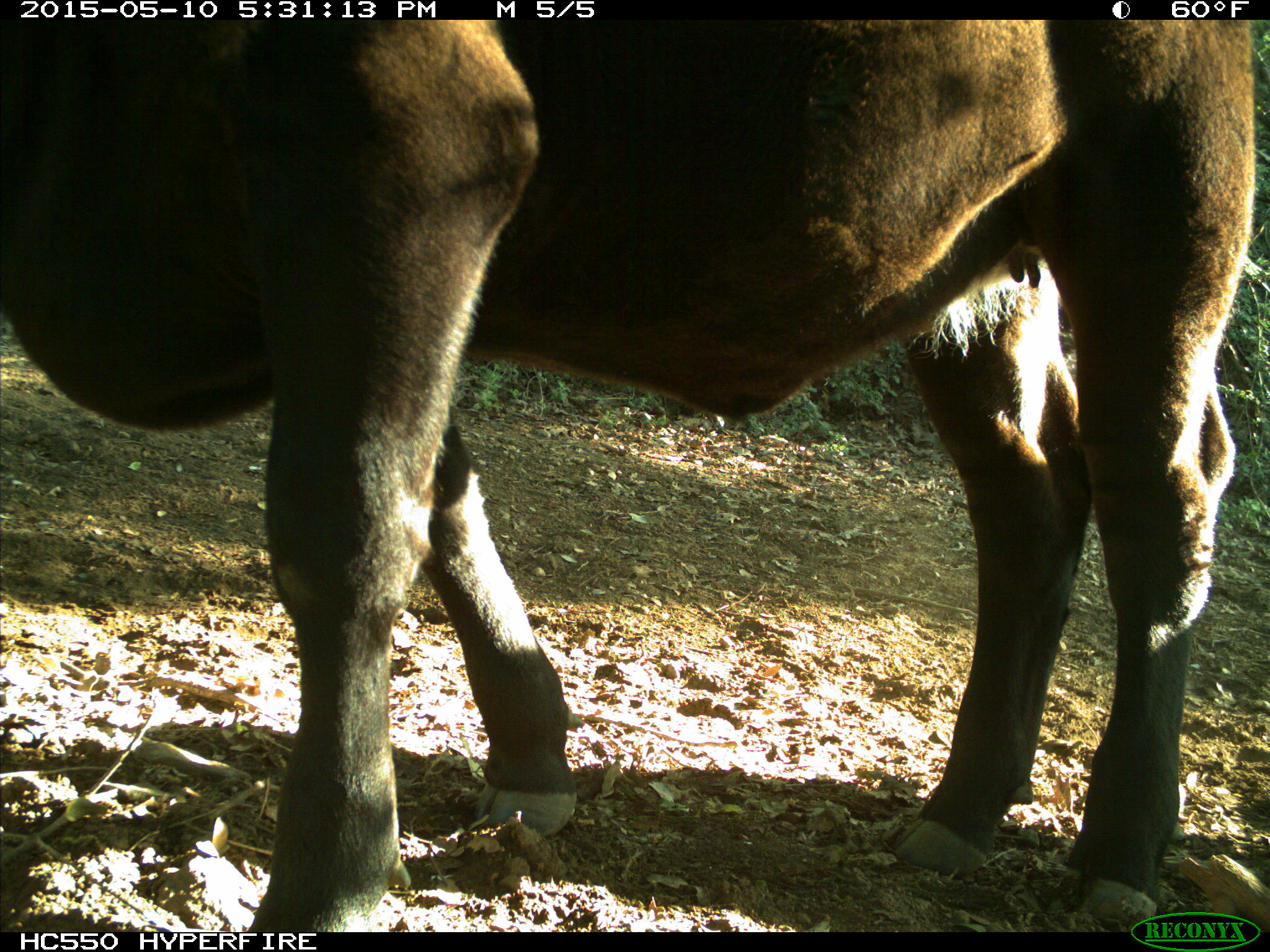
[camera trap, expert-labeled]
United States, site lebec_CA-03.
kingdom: Animalia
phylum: Chordata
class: Mammalia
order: Artiodactyla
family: Bovidae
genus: Bos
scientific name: Bos taurus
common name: domestic cow